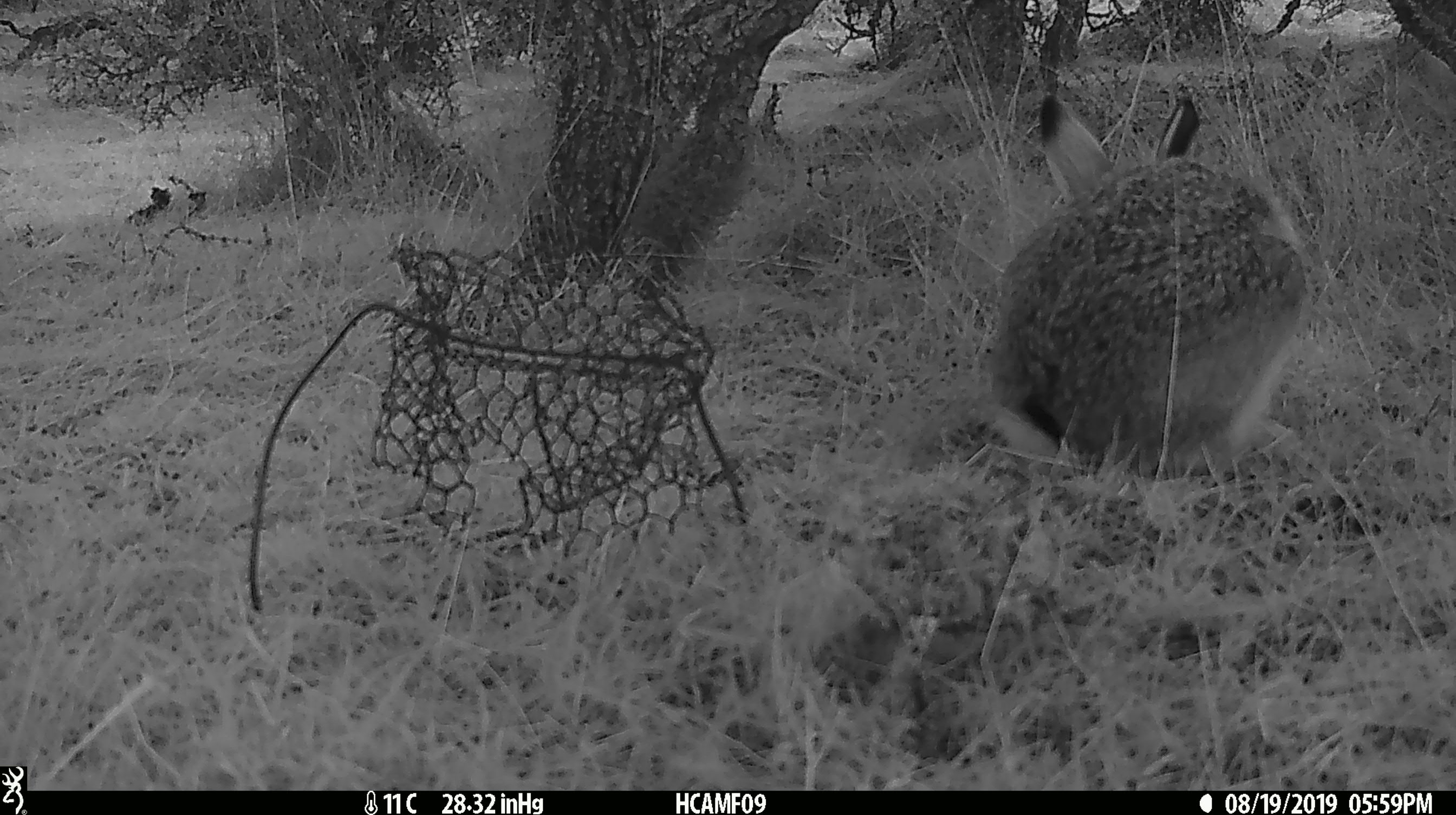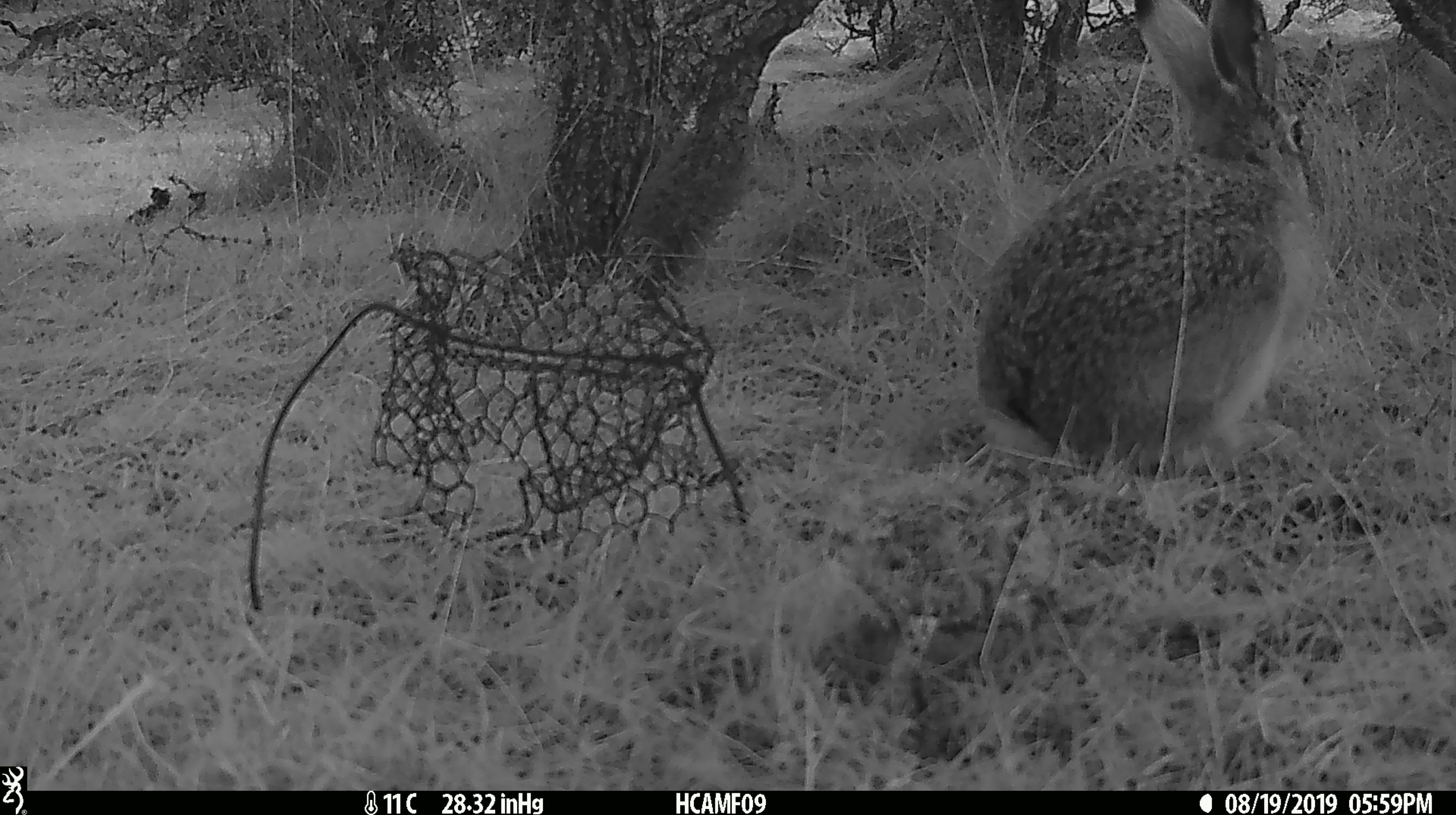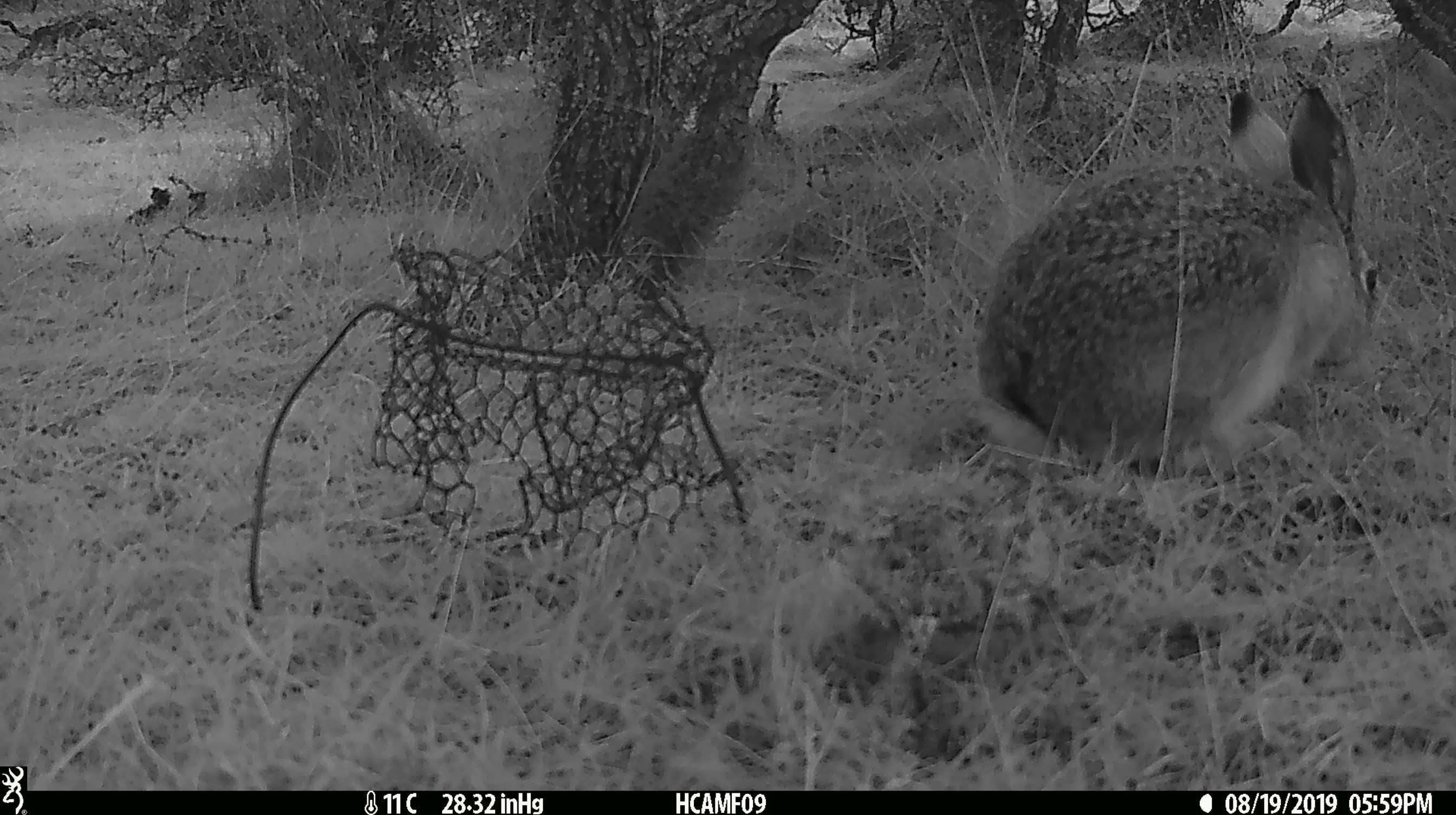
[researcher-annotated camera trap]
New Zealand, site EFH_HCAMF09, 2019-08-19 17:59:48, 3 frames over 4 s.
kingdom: Animalia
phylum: Chordata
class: Mammalia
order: Lagomorpha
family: Leporidae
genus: Oryctolagus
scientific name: Oryctolagus cuniculus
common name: european rabbit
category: rabbit